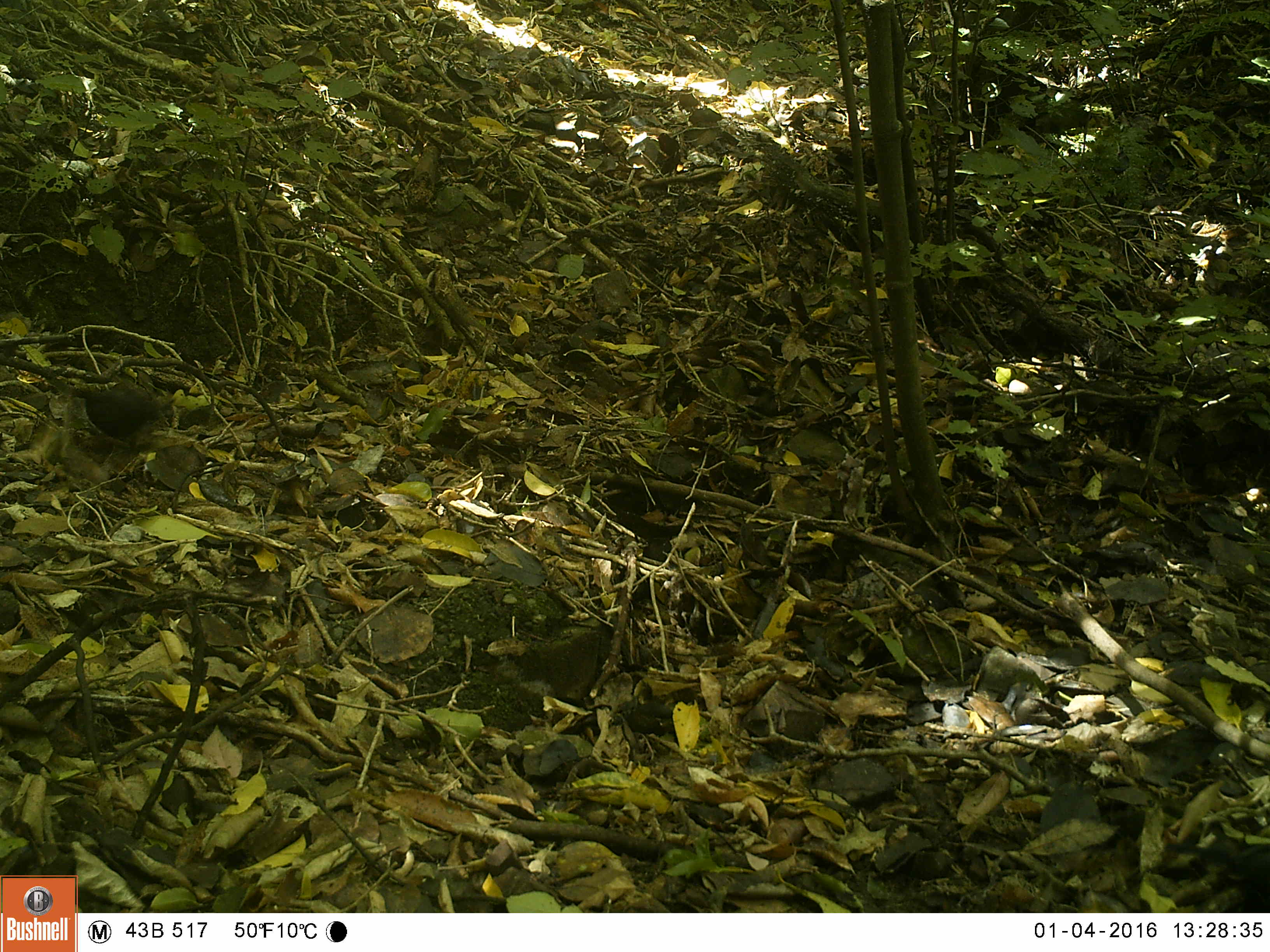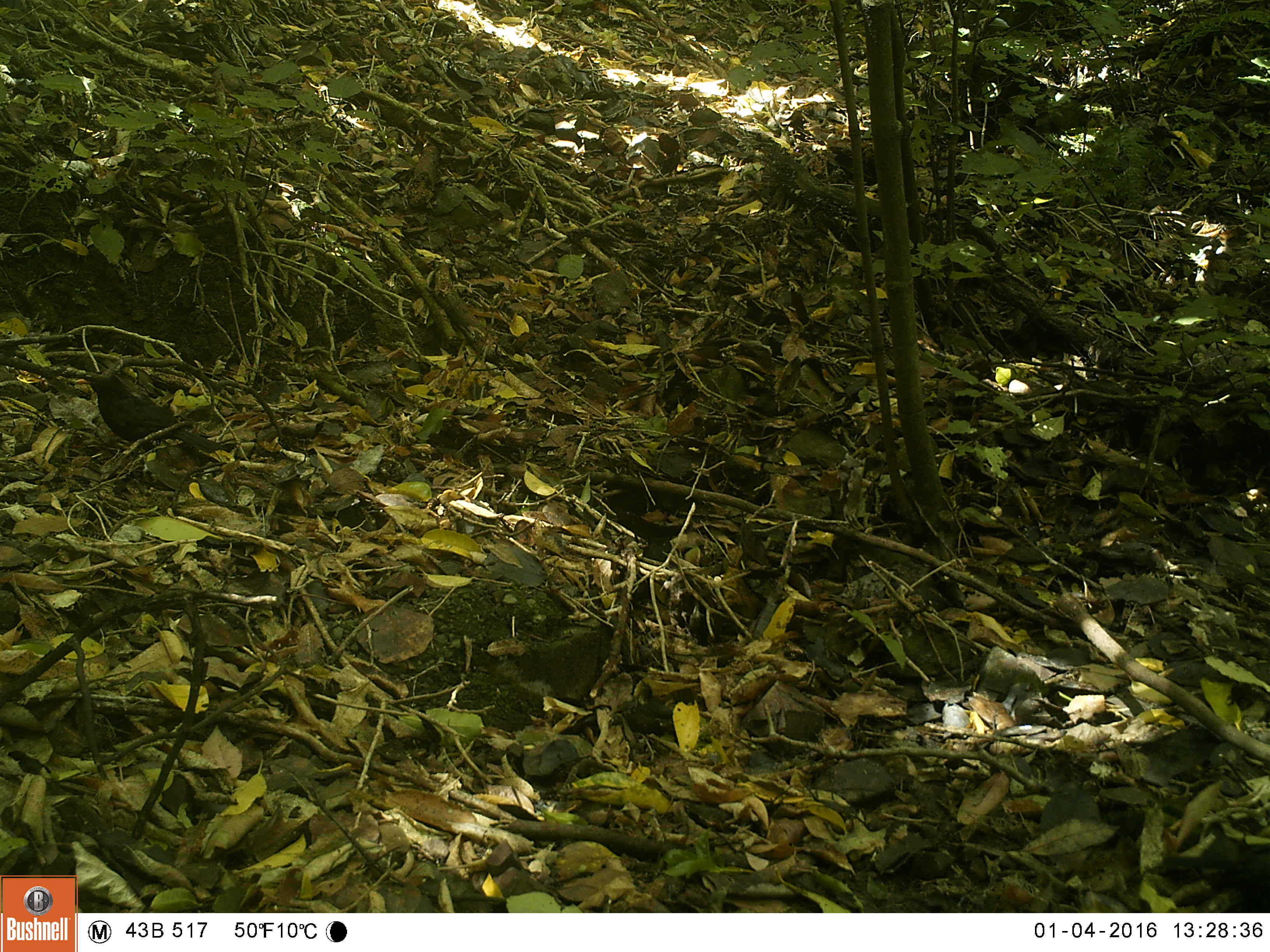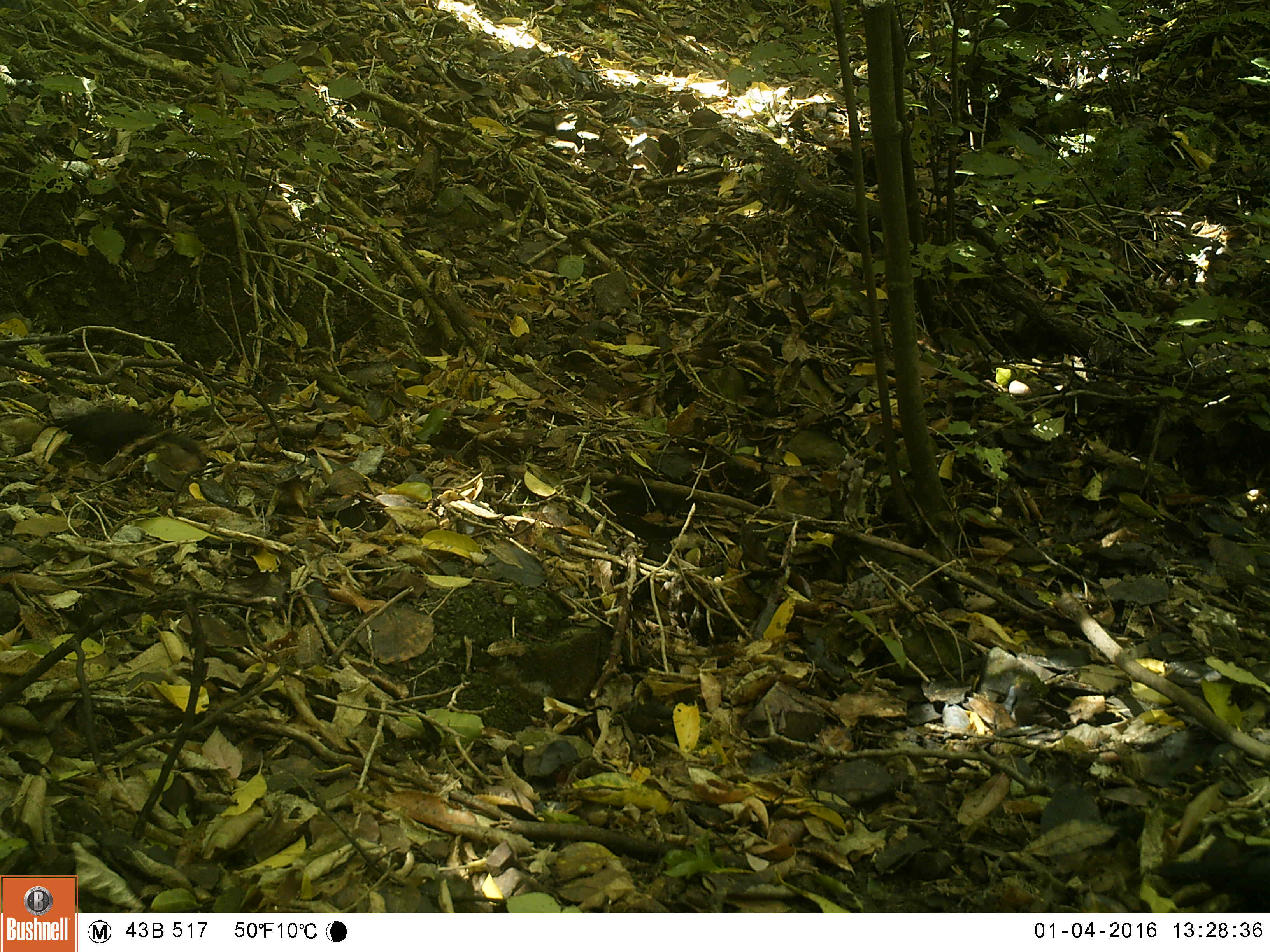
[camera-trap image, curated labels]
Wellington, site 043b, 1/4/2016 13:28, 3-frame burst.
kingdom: Animalia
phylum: Chordata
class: Aves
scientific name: Aves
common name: bird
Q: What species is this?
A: Bird (Aves).